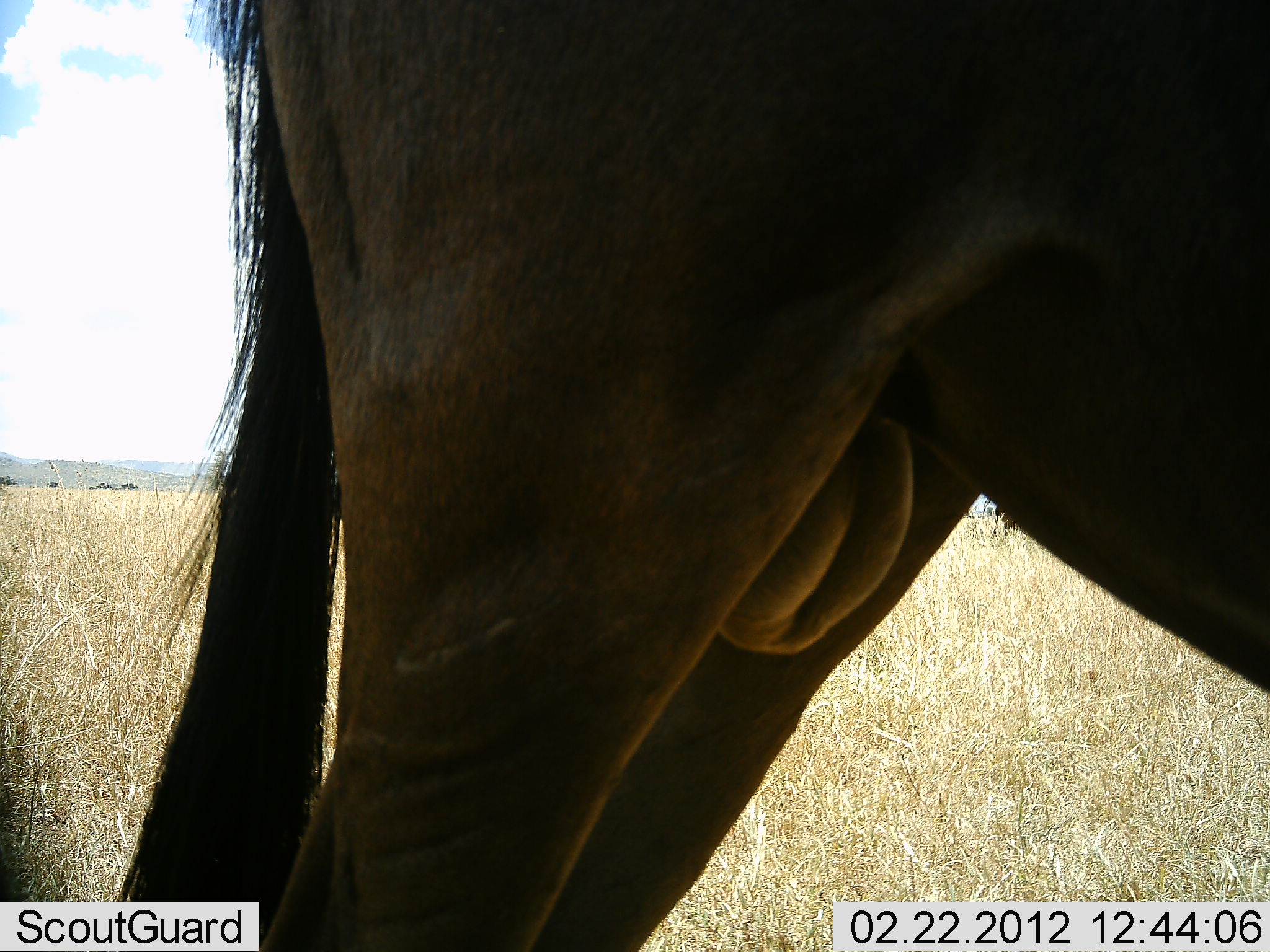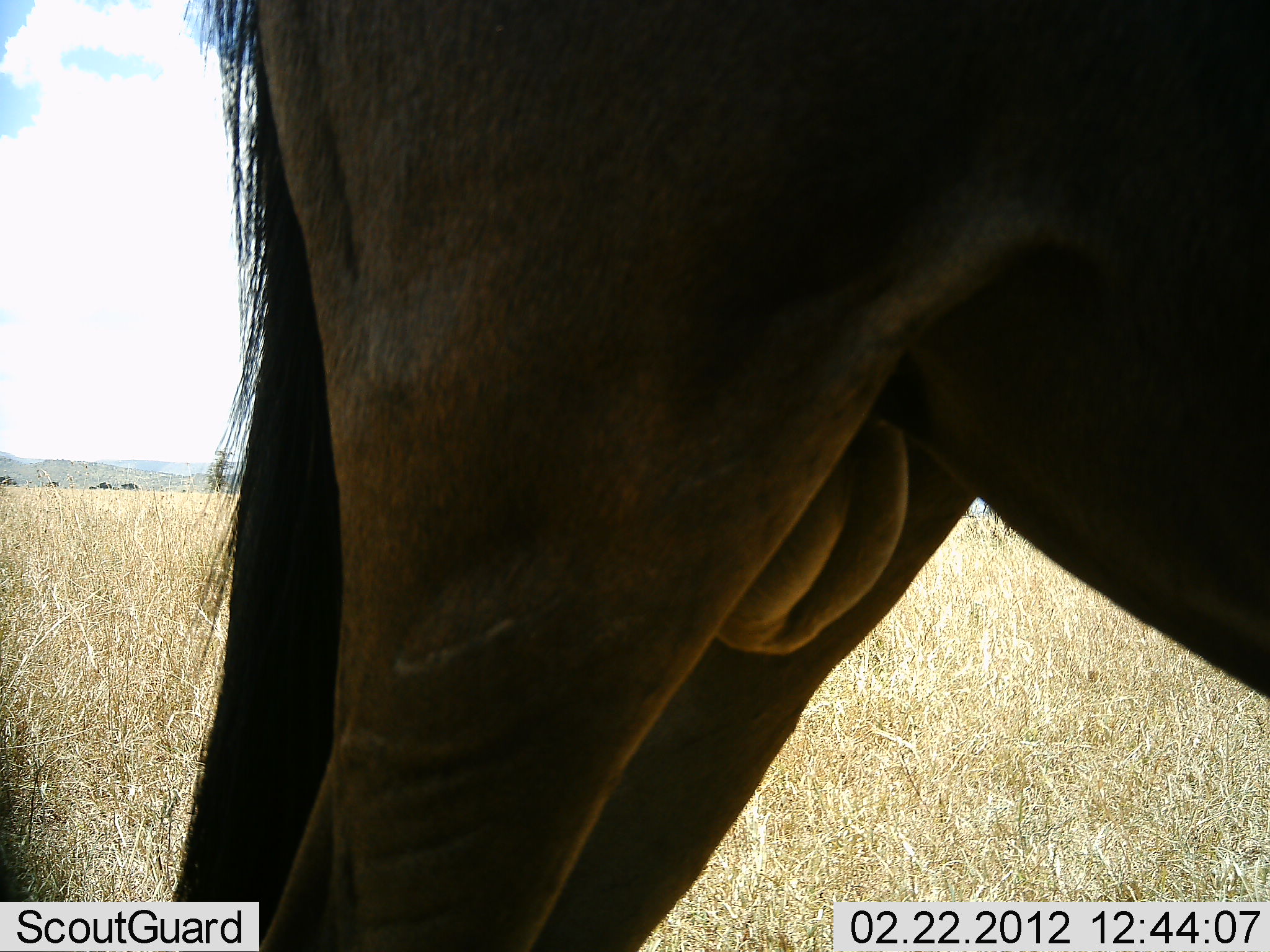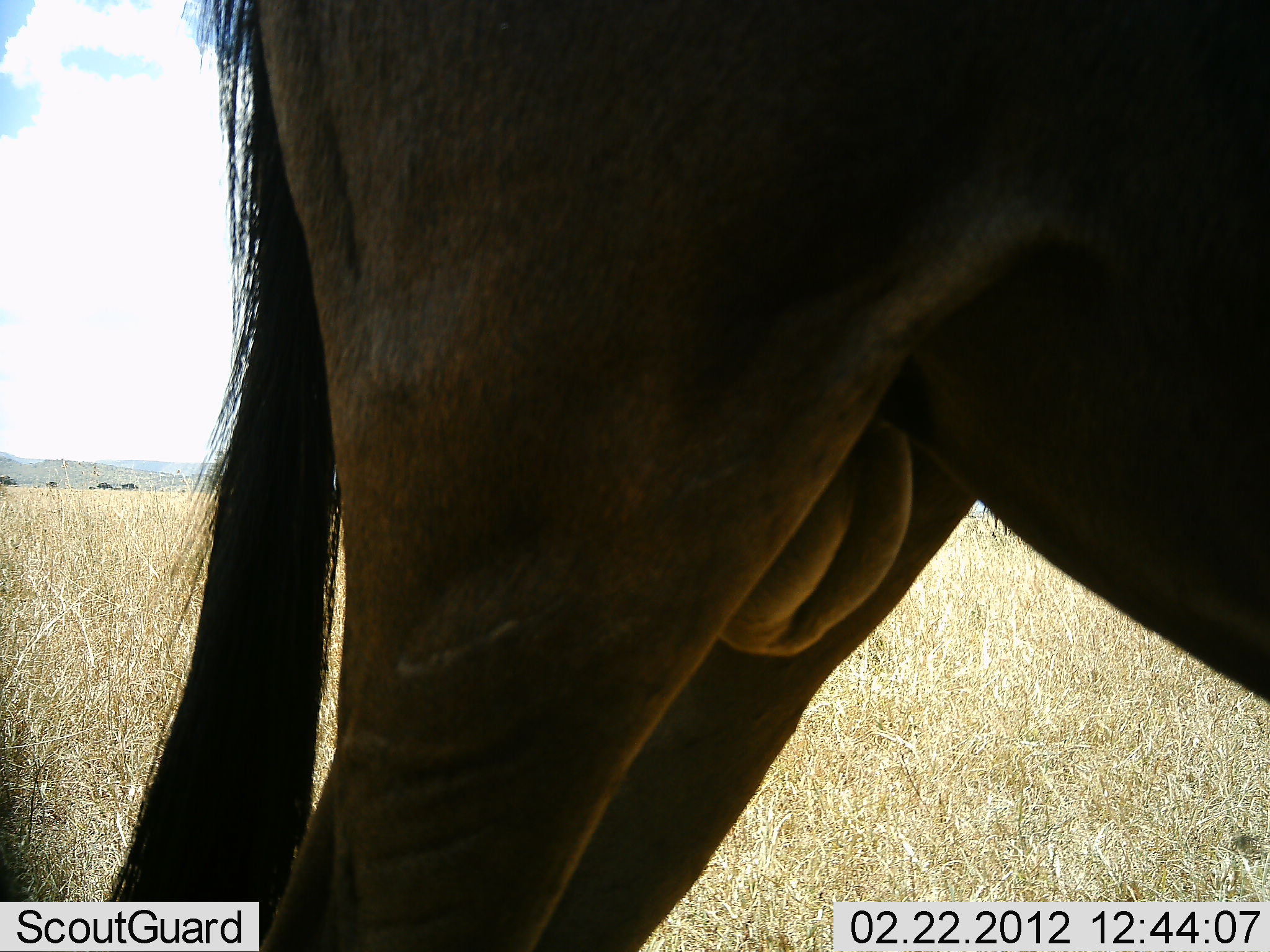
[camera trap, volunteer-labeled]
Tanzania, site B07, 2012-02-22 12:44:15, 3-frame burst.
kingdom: Animalia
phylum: Chordata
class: Mammalia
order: Artiodactyla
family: Bovidae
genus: Connochaetes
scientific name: Connochaetes taurinus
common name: blue wildebeest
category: wildebeest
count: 1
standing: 100%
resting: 0%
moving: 0%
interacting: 0%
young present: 0%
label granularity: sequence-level